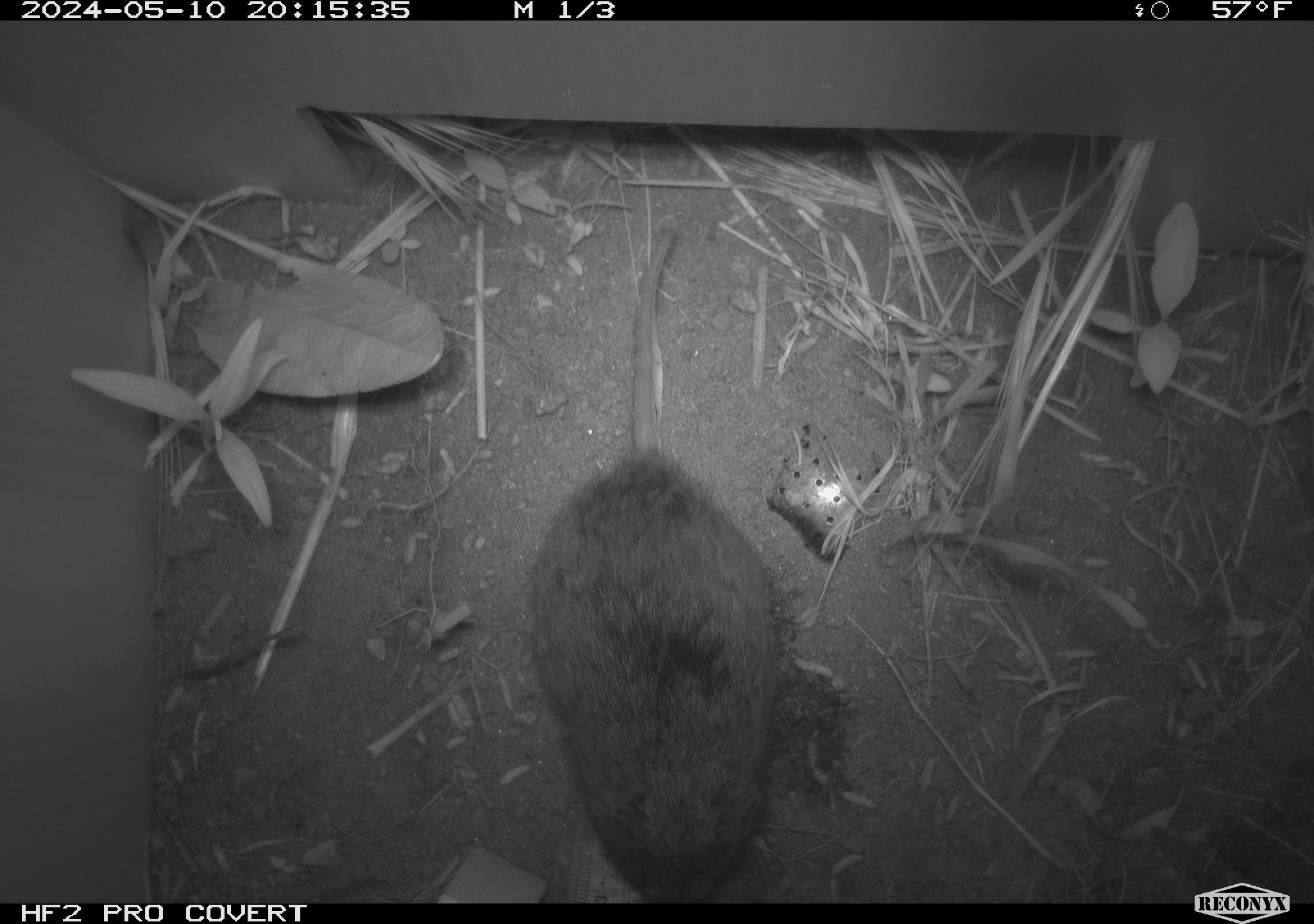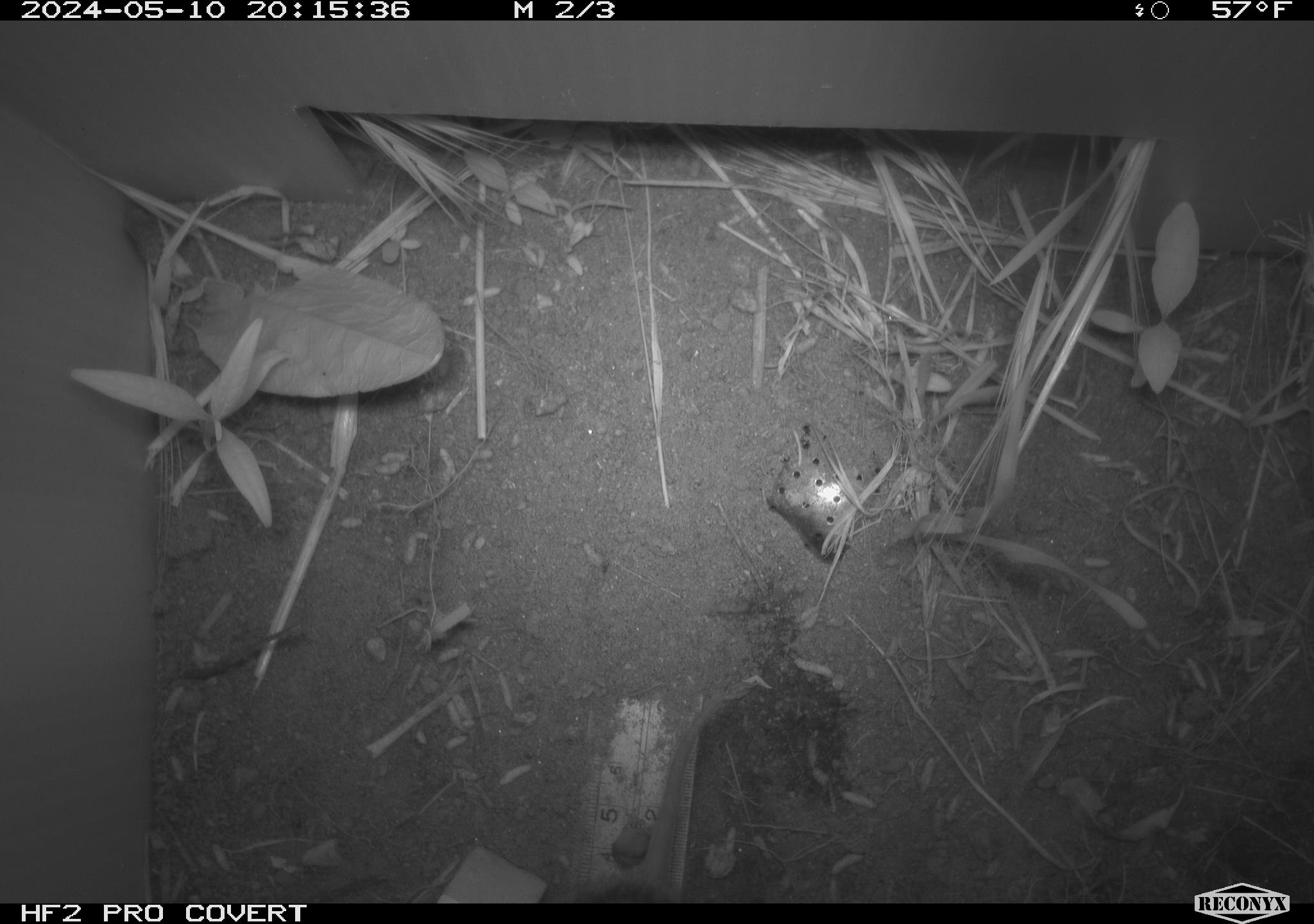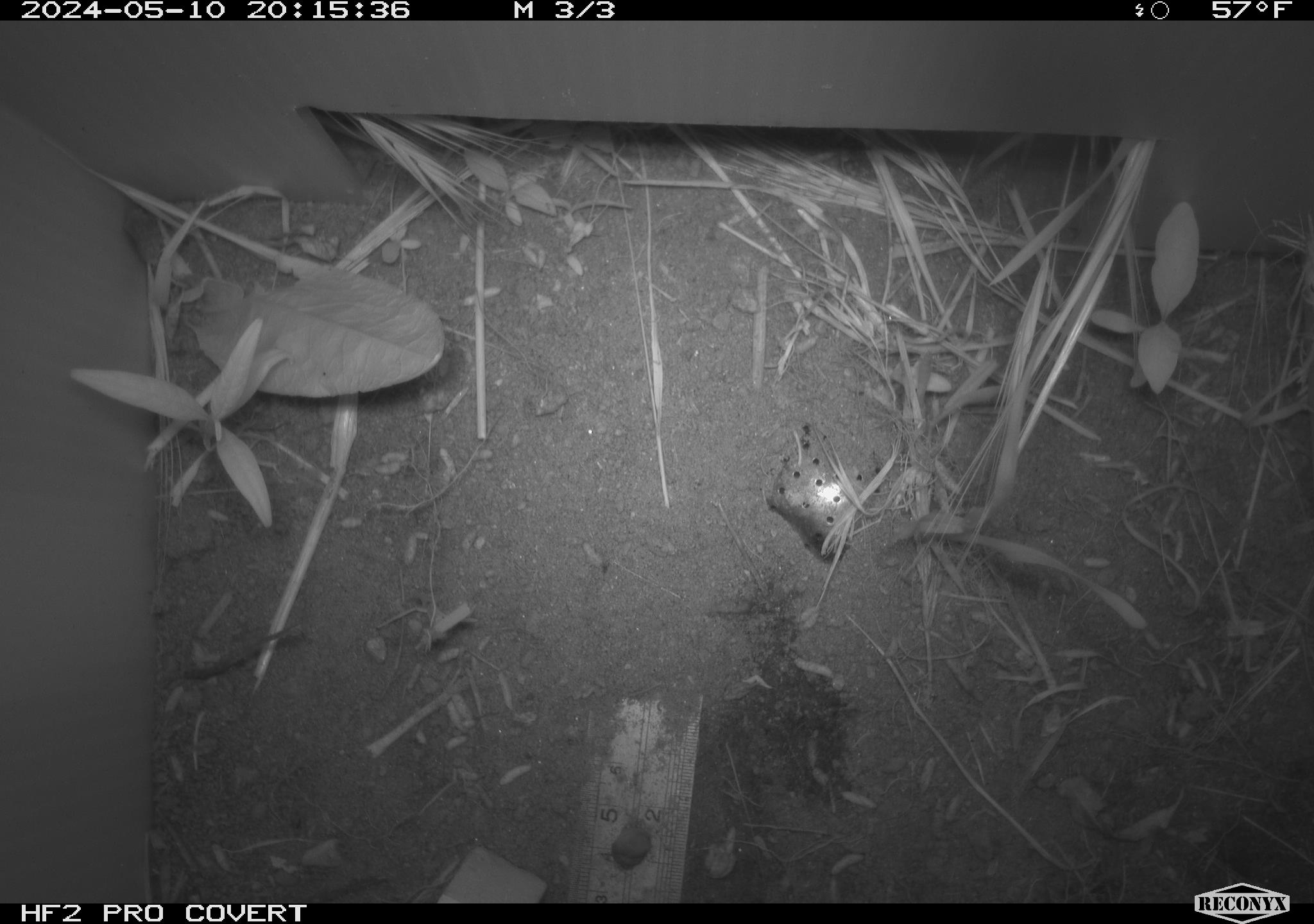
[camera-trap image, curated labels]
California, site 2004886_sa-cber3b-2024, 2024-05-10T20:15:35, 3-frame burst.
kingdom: Animalia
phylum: Chordata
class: Mammalia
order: Rodentia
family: Cricetidae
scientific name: Arvicolinae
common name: voles, lemmings, and muskrats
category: arvicolinae subfamily